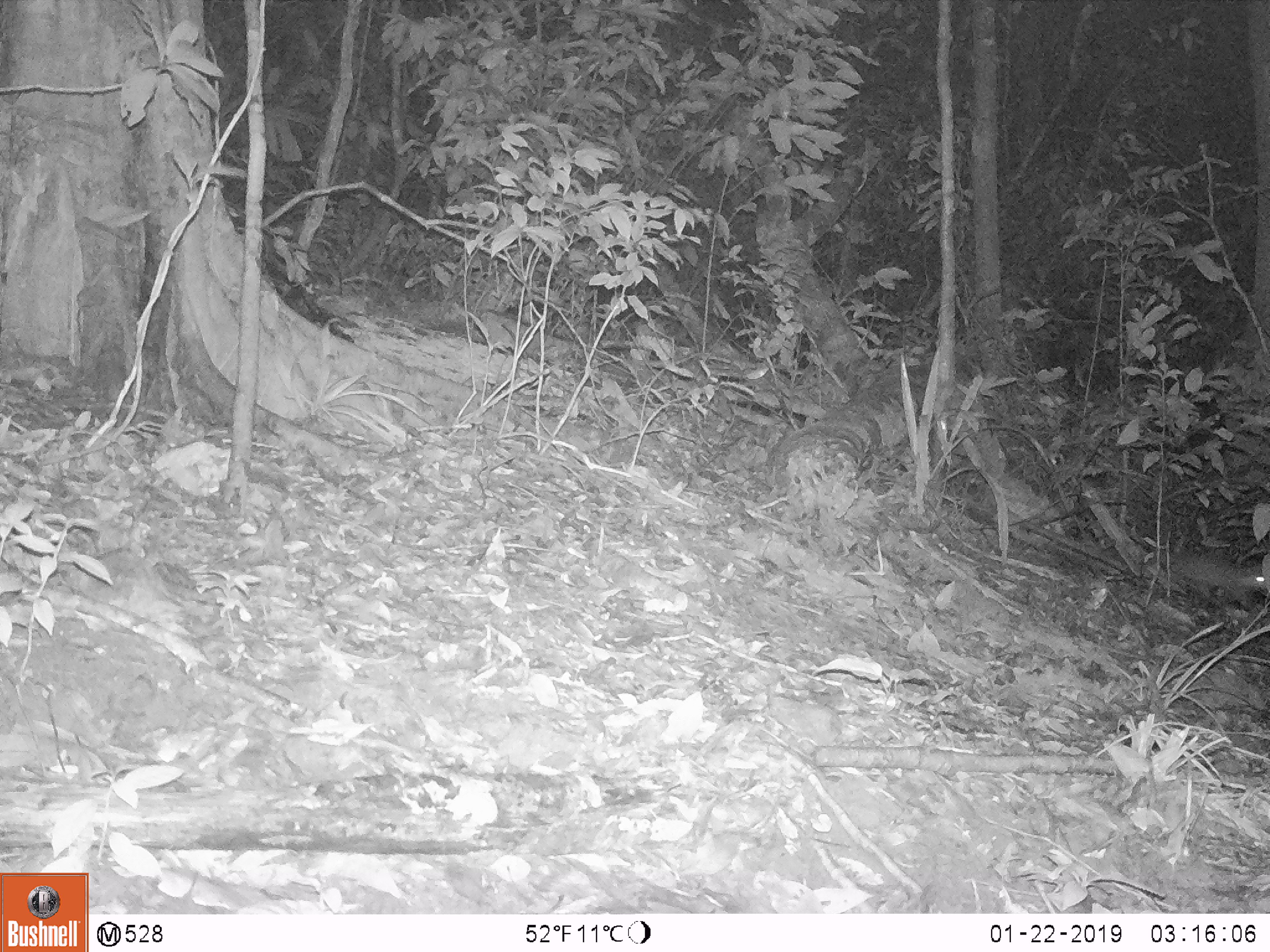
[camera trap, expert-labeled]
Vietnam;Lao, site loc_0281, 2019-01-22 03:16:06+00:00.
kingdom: Animalia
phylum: Chordata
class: Mammalia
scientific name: Mammalia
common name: mammal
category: unidentified small mammal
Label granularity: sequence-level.